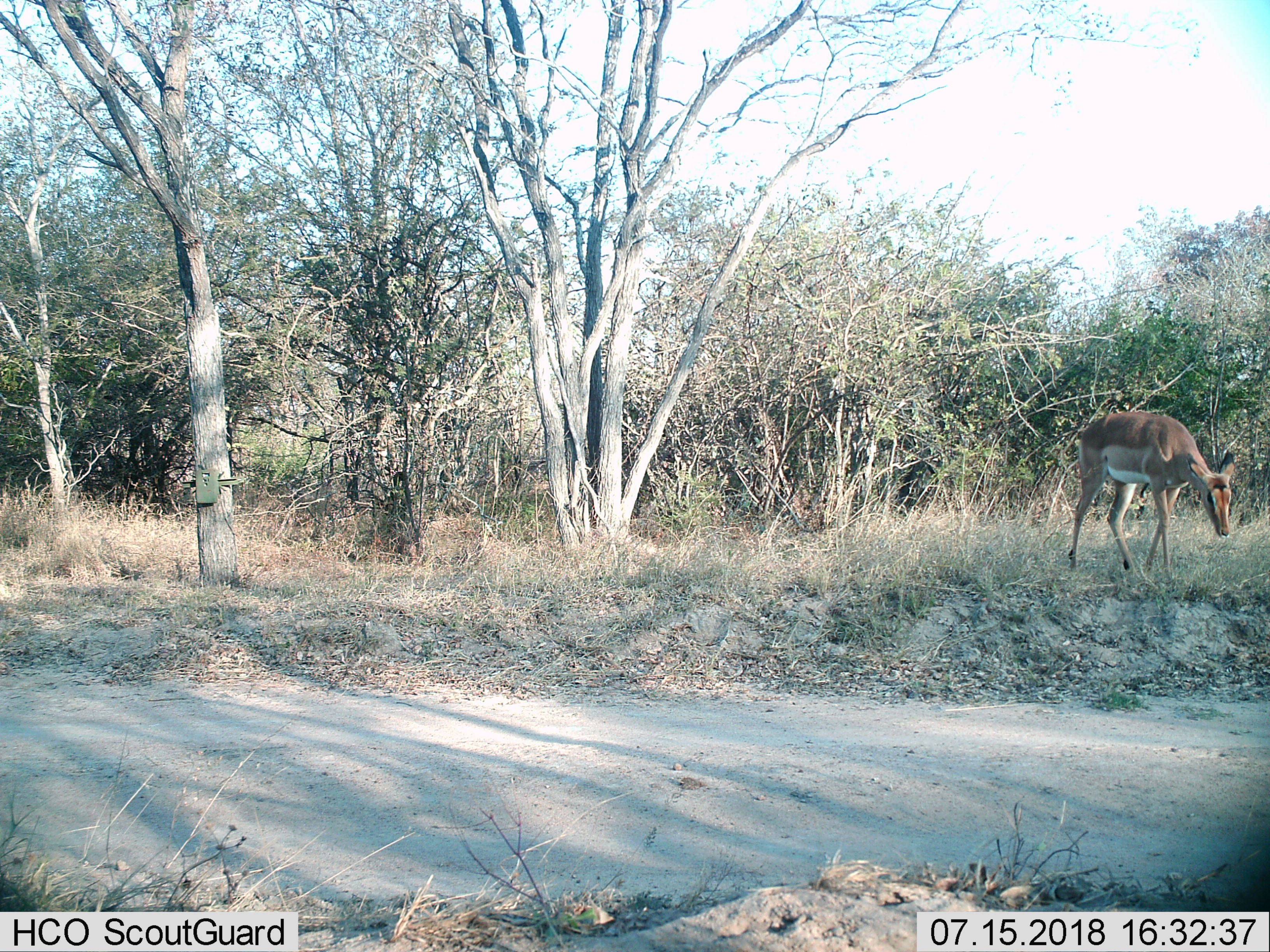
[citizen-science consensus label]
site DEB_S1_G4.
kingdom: Animalia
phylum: Chordata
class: Mammalia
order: Artiodactyla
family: Bovidae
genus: Aepyceros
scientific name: Aepyceros melampus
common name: impala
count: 1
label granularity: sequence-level